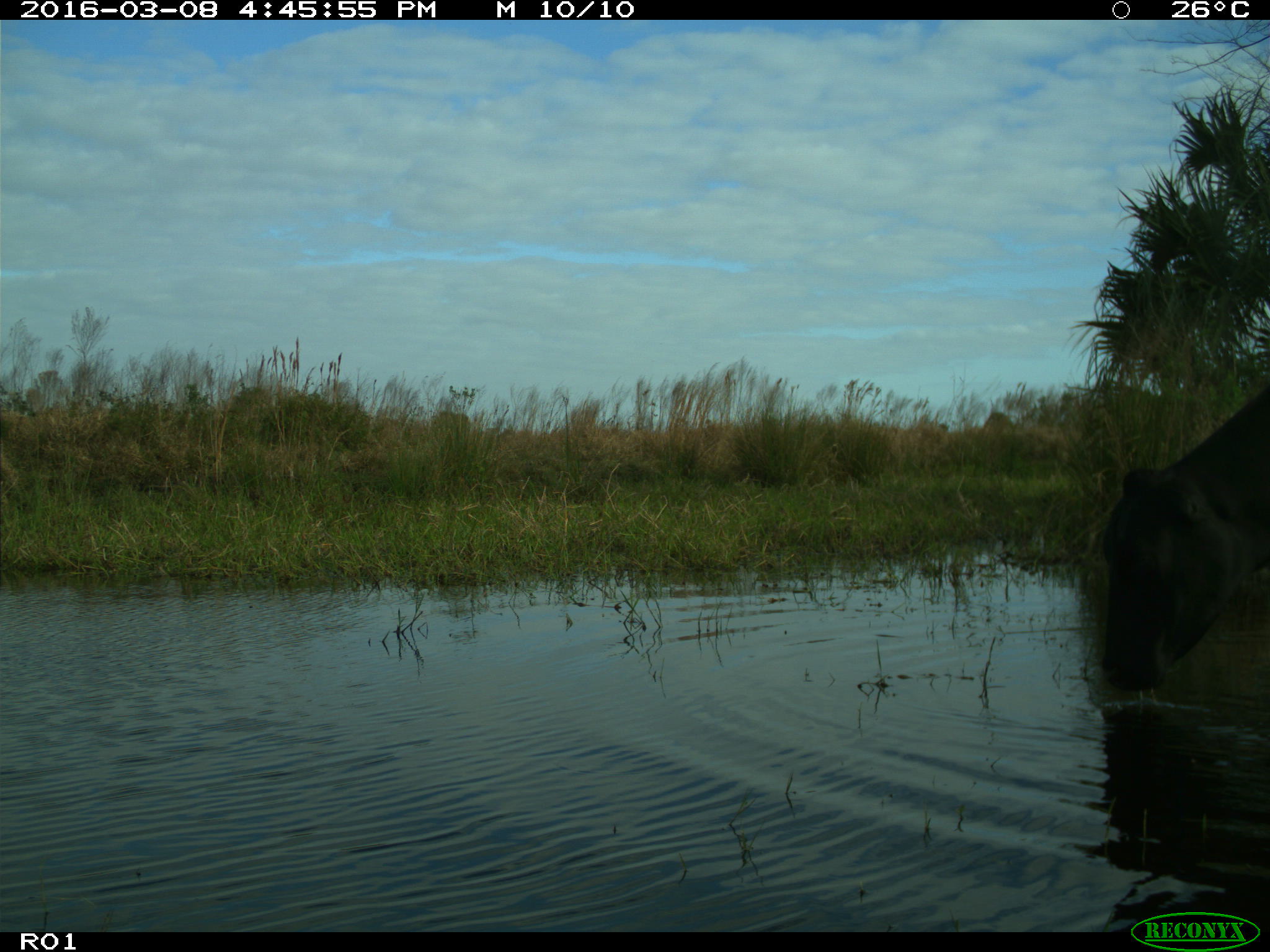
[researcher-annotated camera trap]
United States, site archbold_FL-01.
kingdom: Animalia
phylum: Chordata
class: Mammalia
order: Artiodactyla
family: Bovidae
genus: Bos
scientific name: Bos taurus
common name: domestic cow